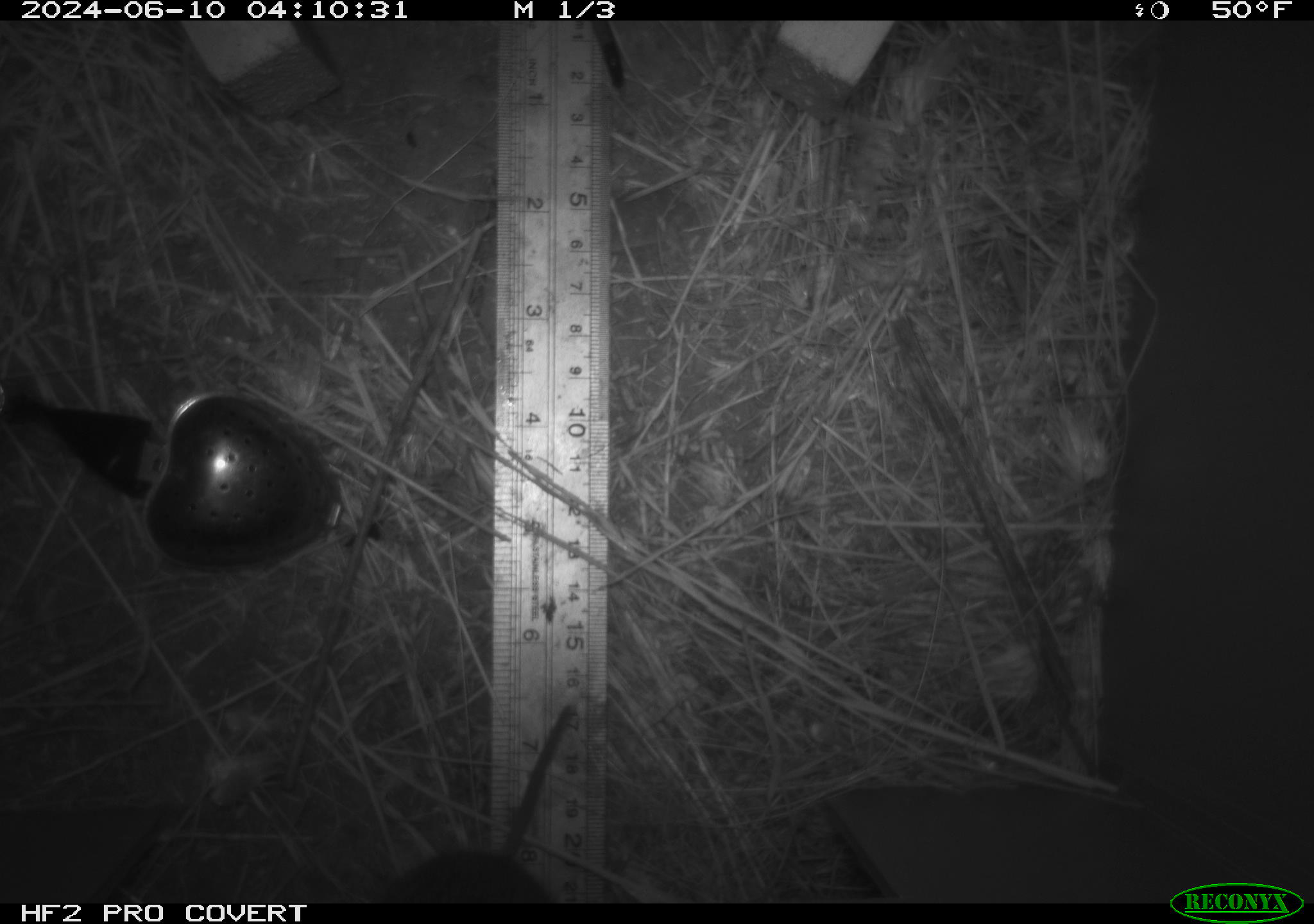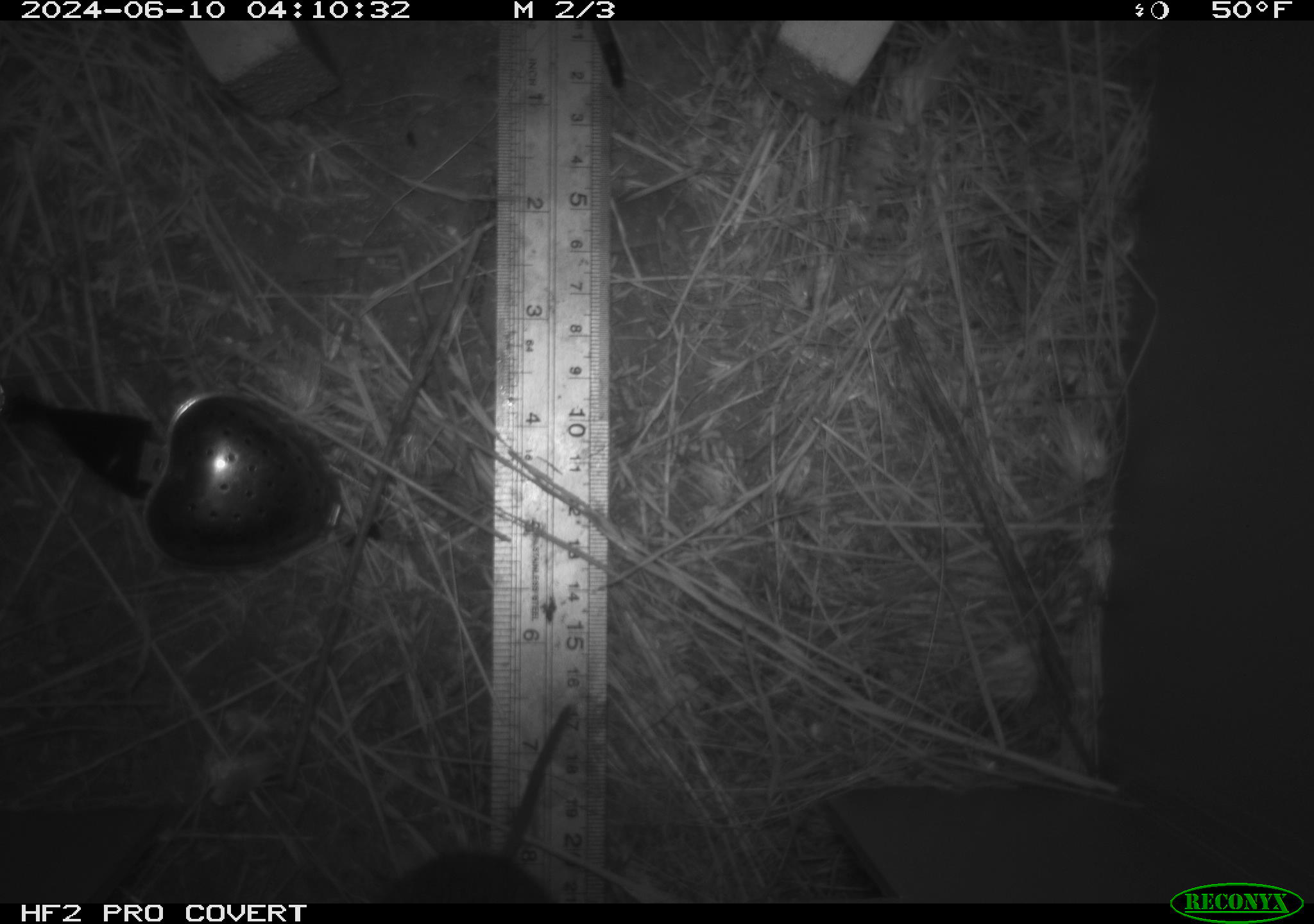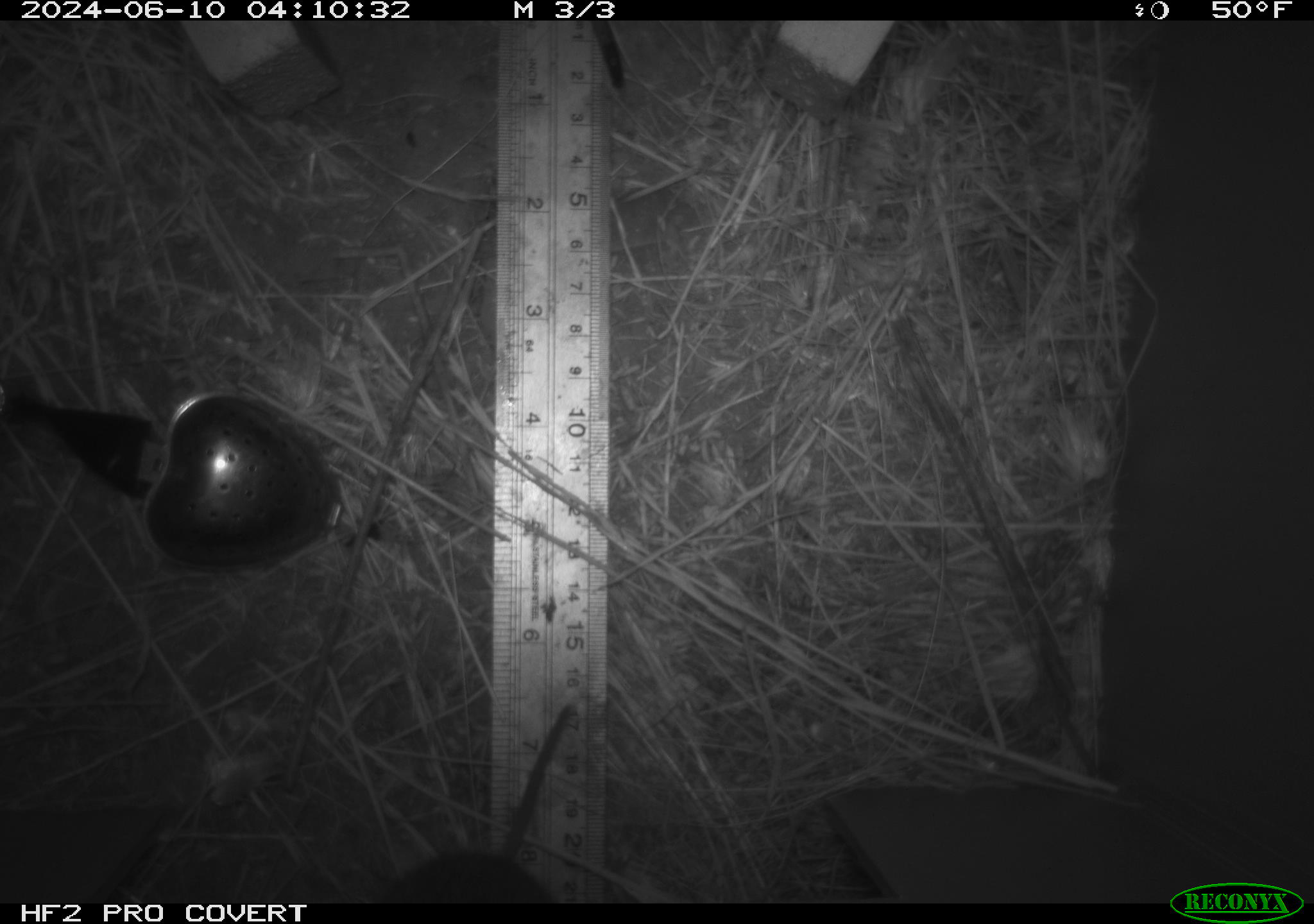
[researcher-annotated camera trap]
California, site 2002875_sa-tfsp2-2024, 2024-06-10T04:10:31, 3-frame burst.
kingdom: Animalia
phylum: Chordata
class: Mammalia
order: Rodentia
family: Cricetidae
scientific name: Arvicolinae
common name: voles, lemmings, and muskrats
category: arvicolinae subfamily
Arvicolinae subfamily (voles, lemmings, and muskrats) (Arvicolinae).